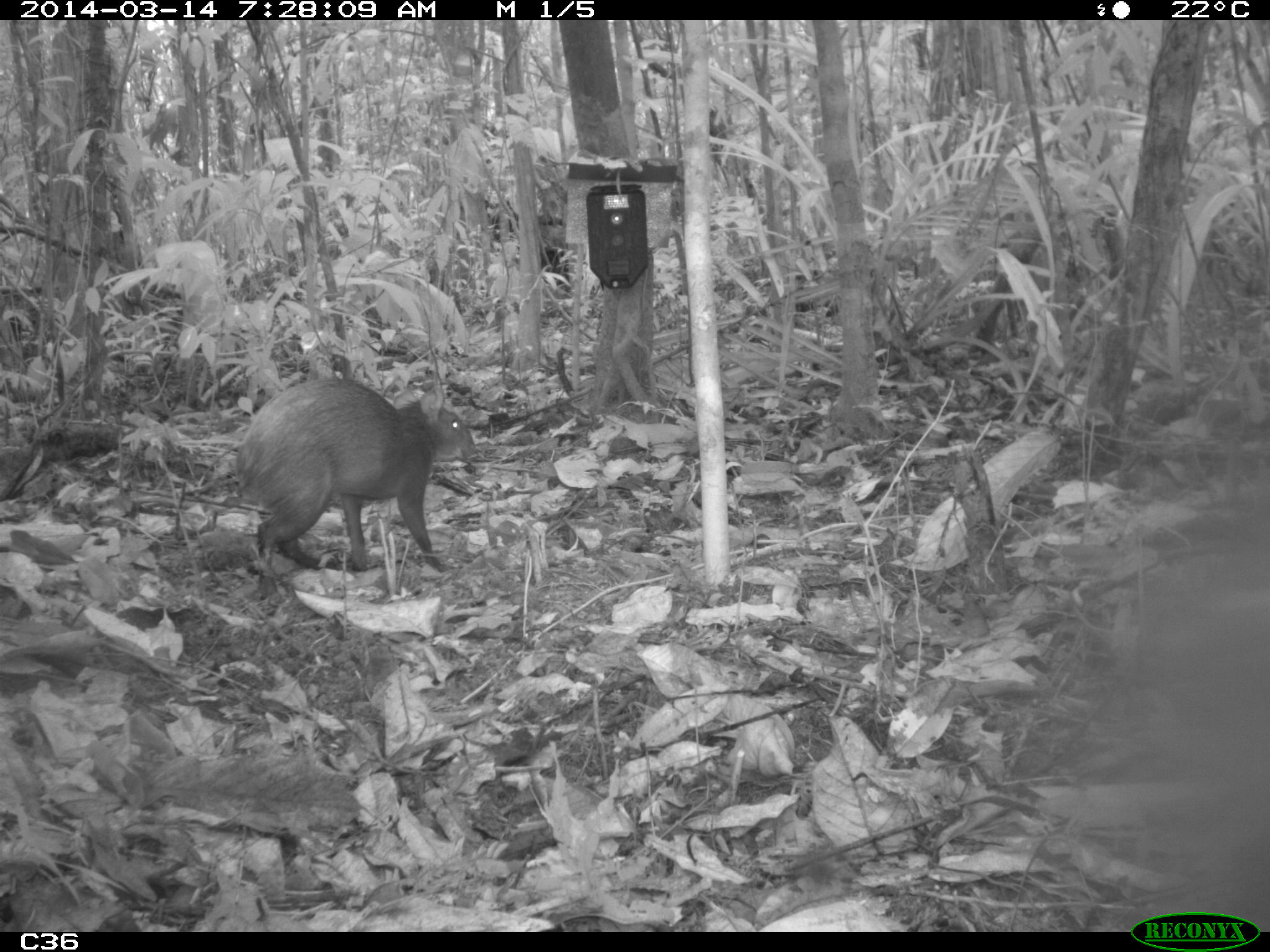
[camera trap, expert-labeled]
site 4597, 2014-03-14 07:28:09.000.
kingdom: Animalia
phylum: Chordata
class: Mammalia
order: Rodentia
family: Dasyproctidae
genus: Dasyprocta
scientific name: Dasyprocta leporina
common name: red-rumped agouti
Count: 1.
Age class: adult.